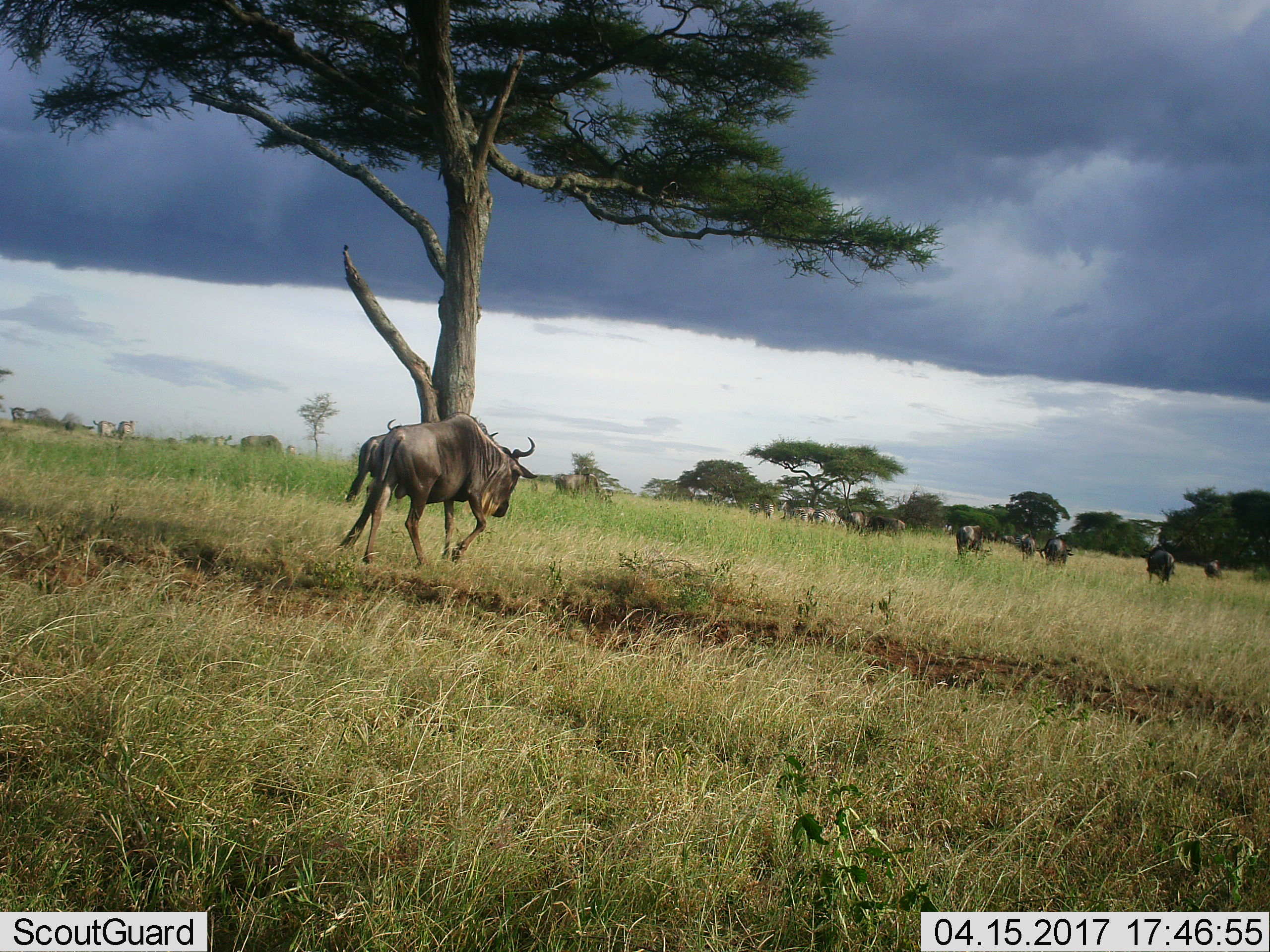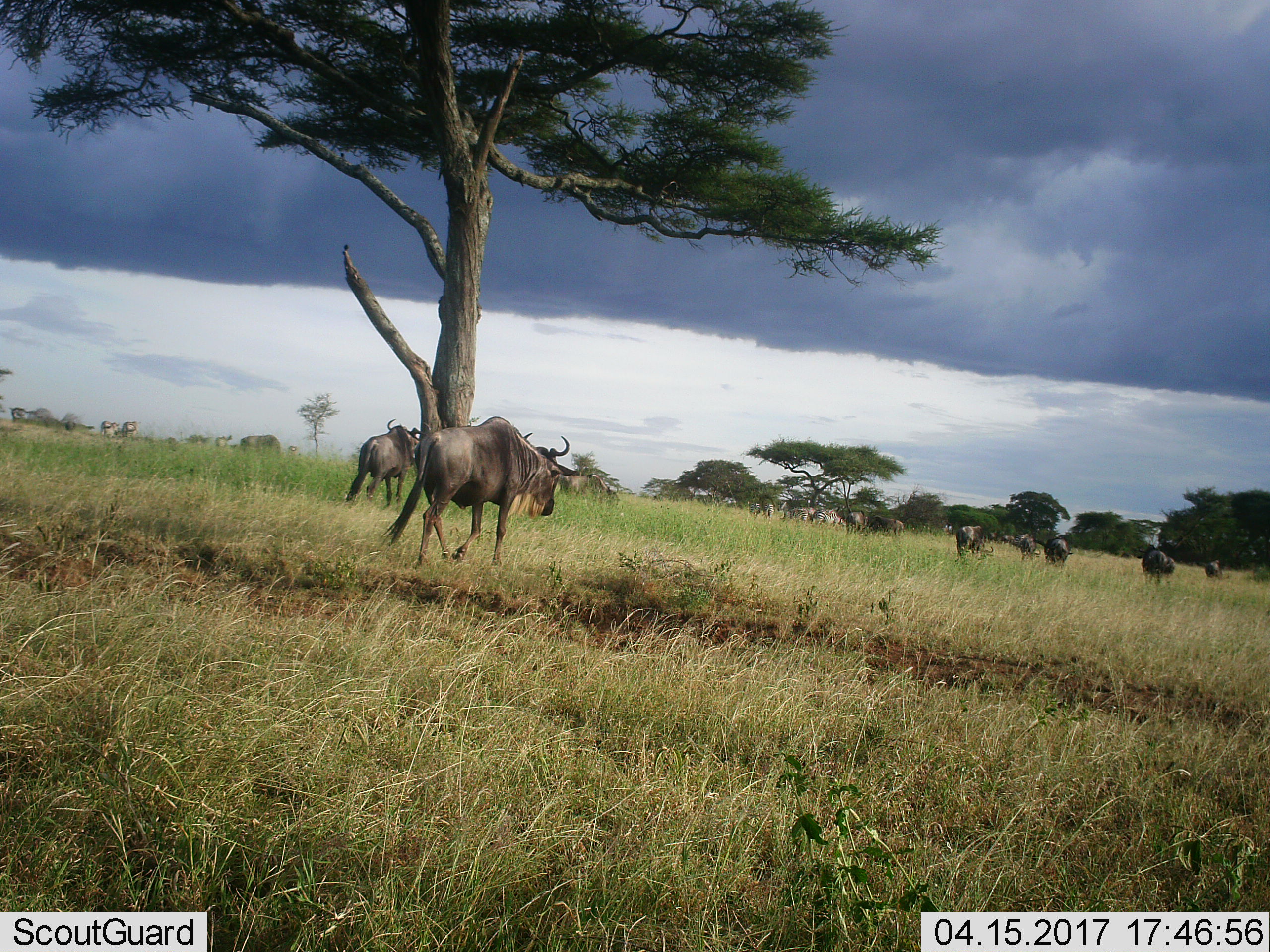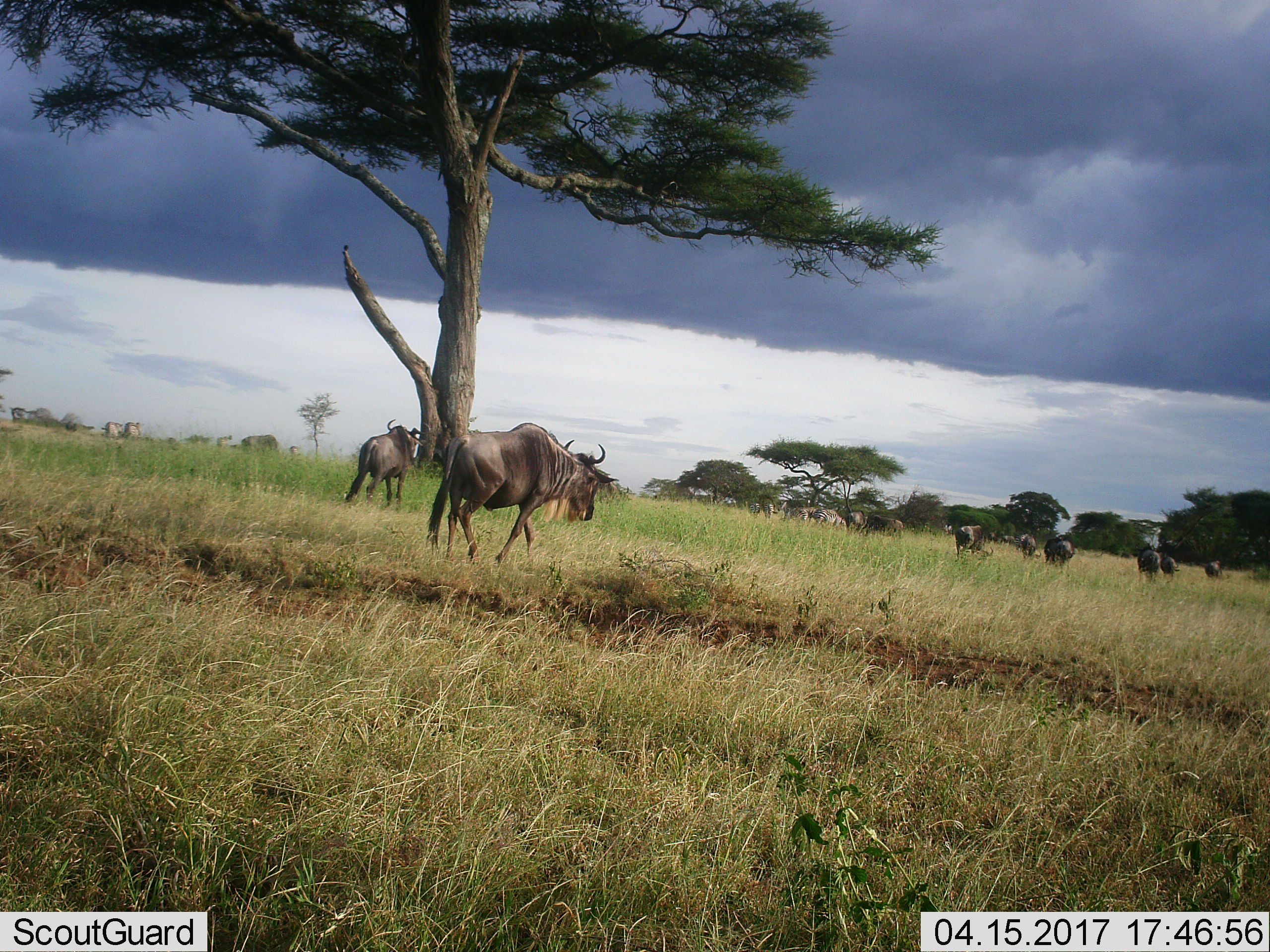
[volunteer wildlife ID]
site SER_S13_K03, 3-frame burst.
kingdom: Animalia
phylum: Chordata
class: Mammalia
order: Artiodactyla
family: Bovidae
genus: Connochaetes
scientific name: Connochaetes taurinus taurinus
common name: blue wildebeest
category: wildebeestblue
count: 8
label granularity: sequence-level